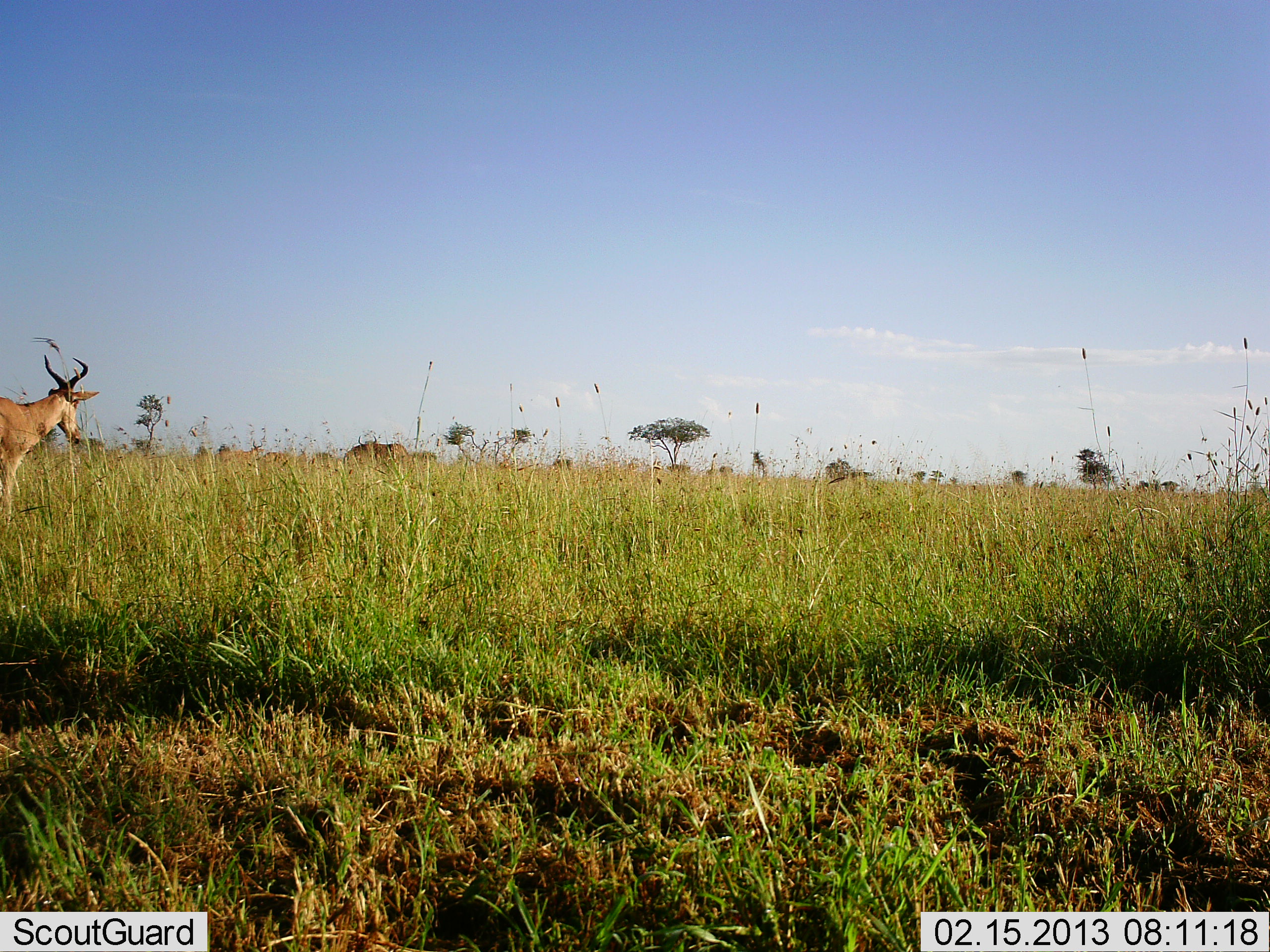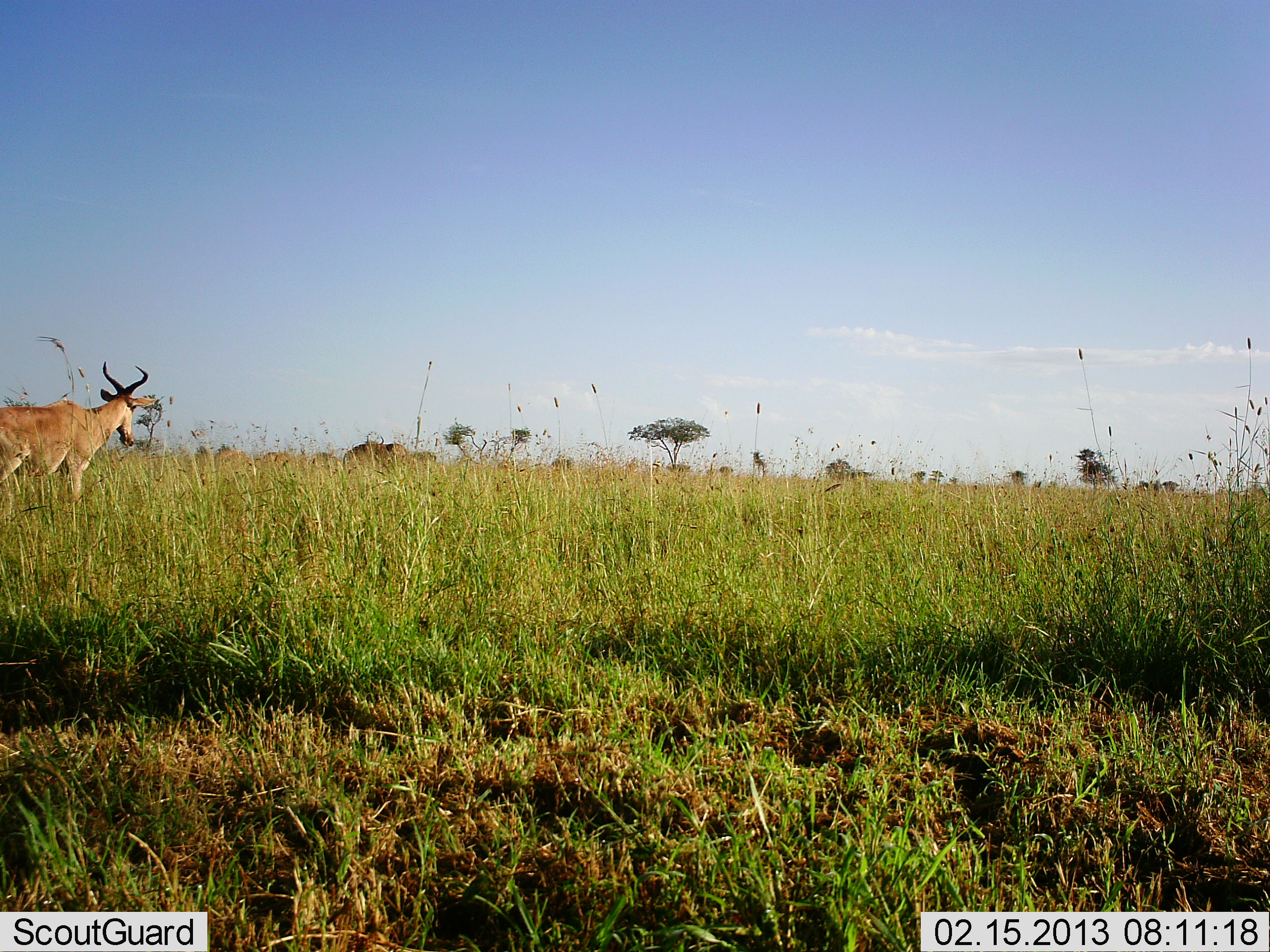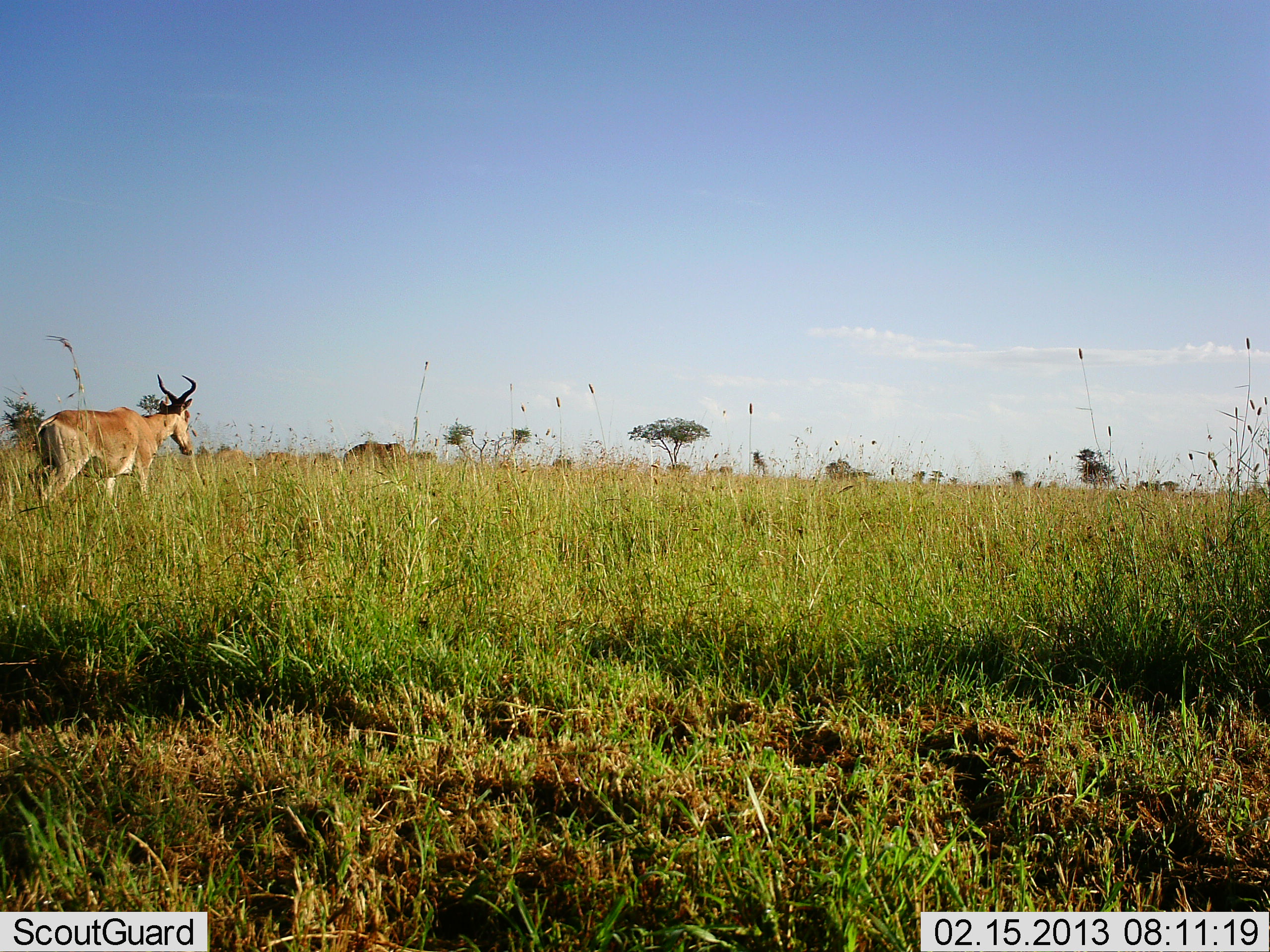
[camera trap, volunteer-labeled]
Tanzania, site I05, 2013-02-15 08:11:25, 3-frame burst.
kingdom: Animalia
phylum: Chordata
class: Mammalia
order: Artiodactyla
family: Bovidae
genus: Alcelaphus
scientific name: Alcelaphus buselaphus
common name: hartebeest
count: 1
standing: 15%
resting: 0%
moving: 94%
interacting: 0%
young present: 0%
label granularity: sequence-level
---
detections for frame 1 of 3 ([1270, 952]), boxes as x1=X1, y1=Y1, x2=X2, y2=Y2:
animal: x1=0, y1=356, x2=100, y2=539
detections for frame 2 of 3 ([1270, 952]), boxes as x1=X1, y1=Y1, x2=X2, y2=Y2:
animal: x1=0, y1=360, x2=156, y2=511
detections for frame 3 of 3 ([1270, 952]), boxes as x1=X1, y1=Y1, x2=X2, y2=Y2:
animal: x1=29, y1=373, x2=197, y2=512